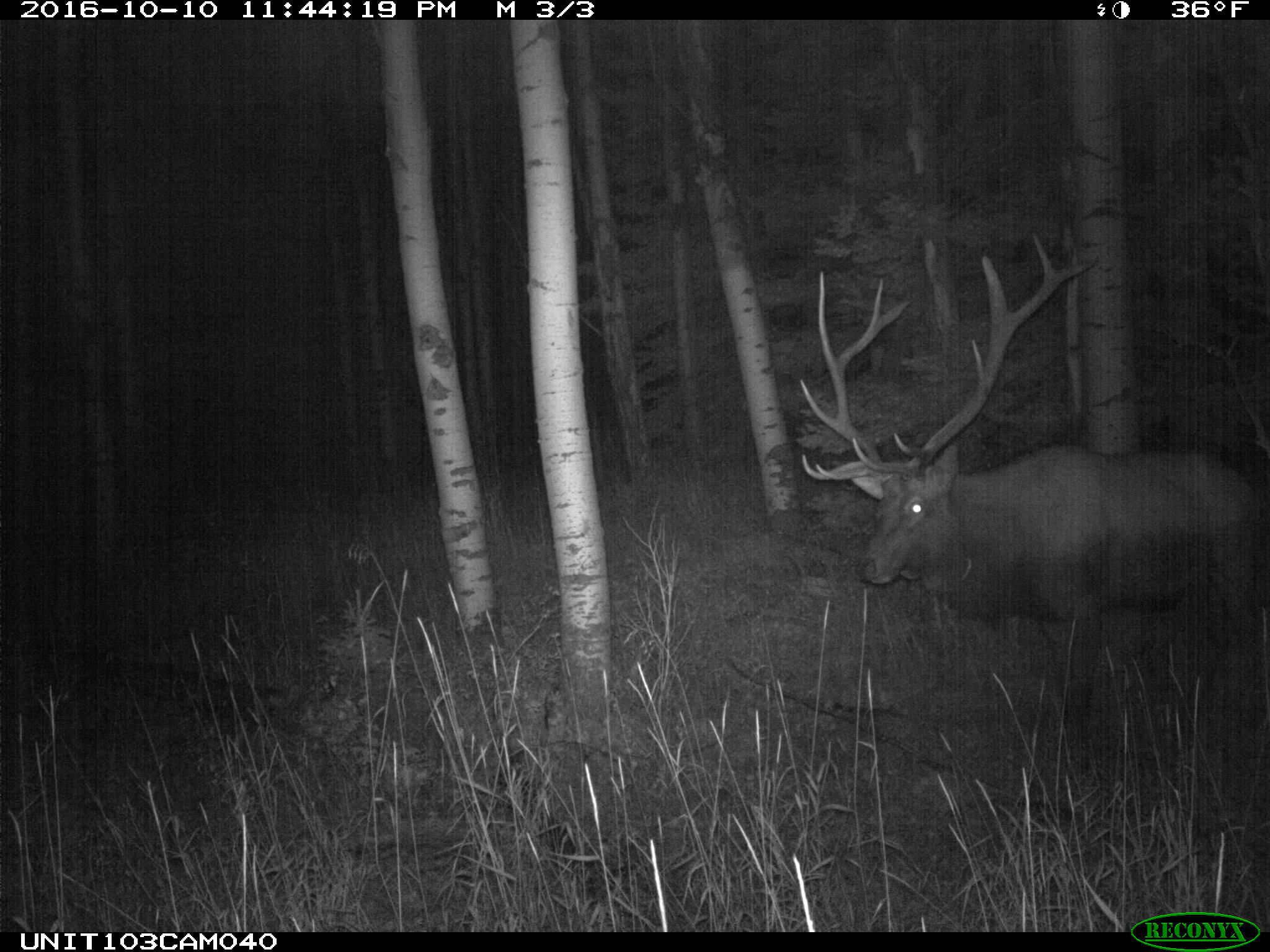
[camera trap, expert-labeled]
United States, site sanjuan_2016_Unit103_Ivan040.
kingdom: Animalia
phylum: Chordata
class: Mammalia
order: Artiodactyla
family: Cervidae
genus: Cervus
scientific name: Cervus elaphus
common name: red deer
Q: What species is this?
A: Cervus elaphus (red deer).